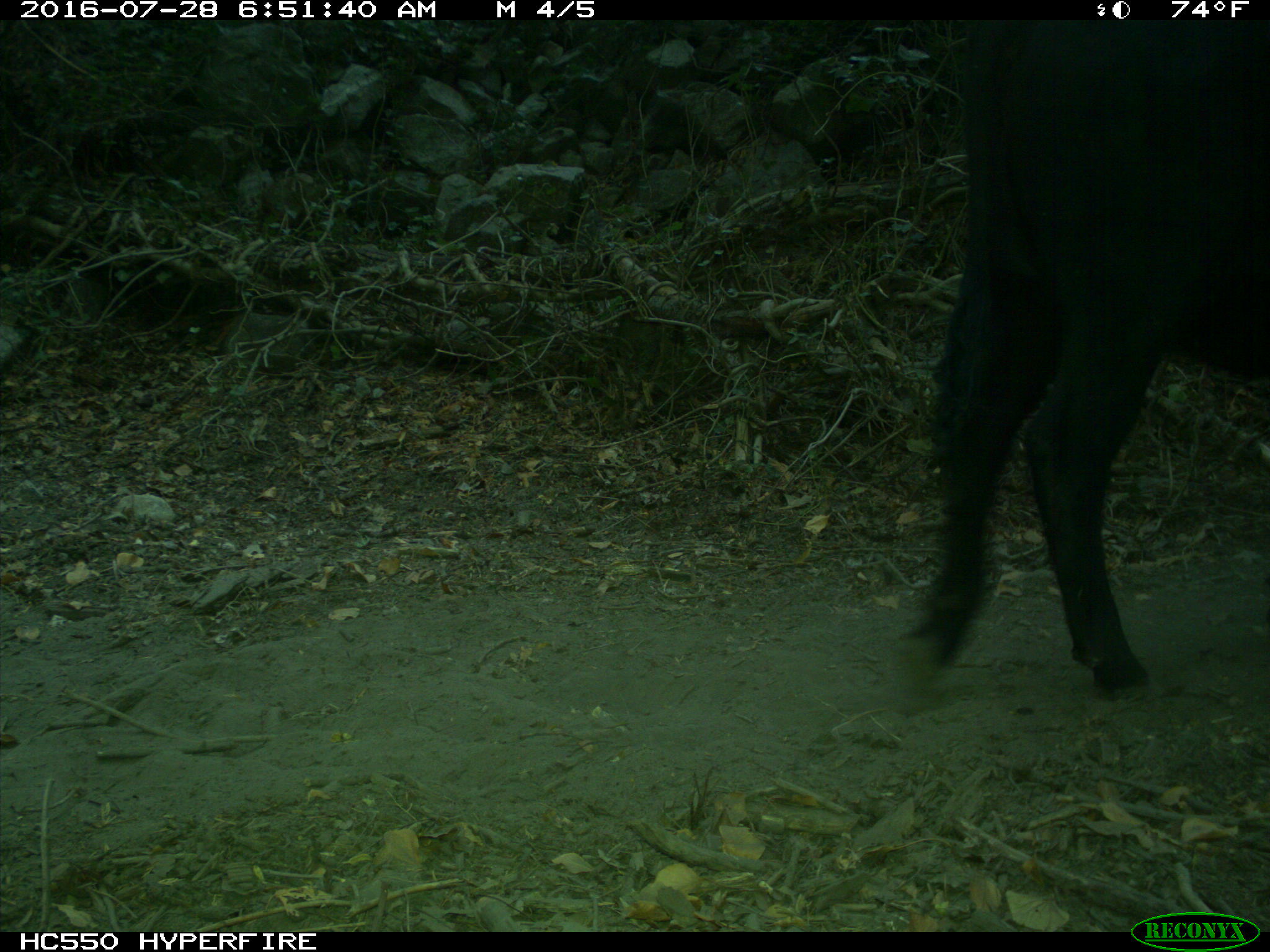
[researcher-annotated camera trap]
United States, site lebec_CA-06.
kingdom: Animalia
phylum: Chordata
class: Mammalia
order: Artiodactyla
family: Bovidae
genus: Bos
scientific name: Bos taurus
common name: domestic cow